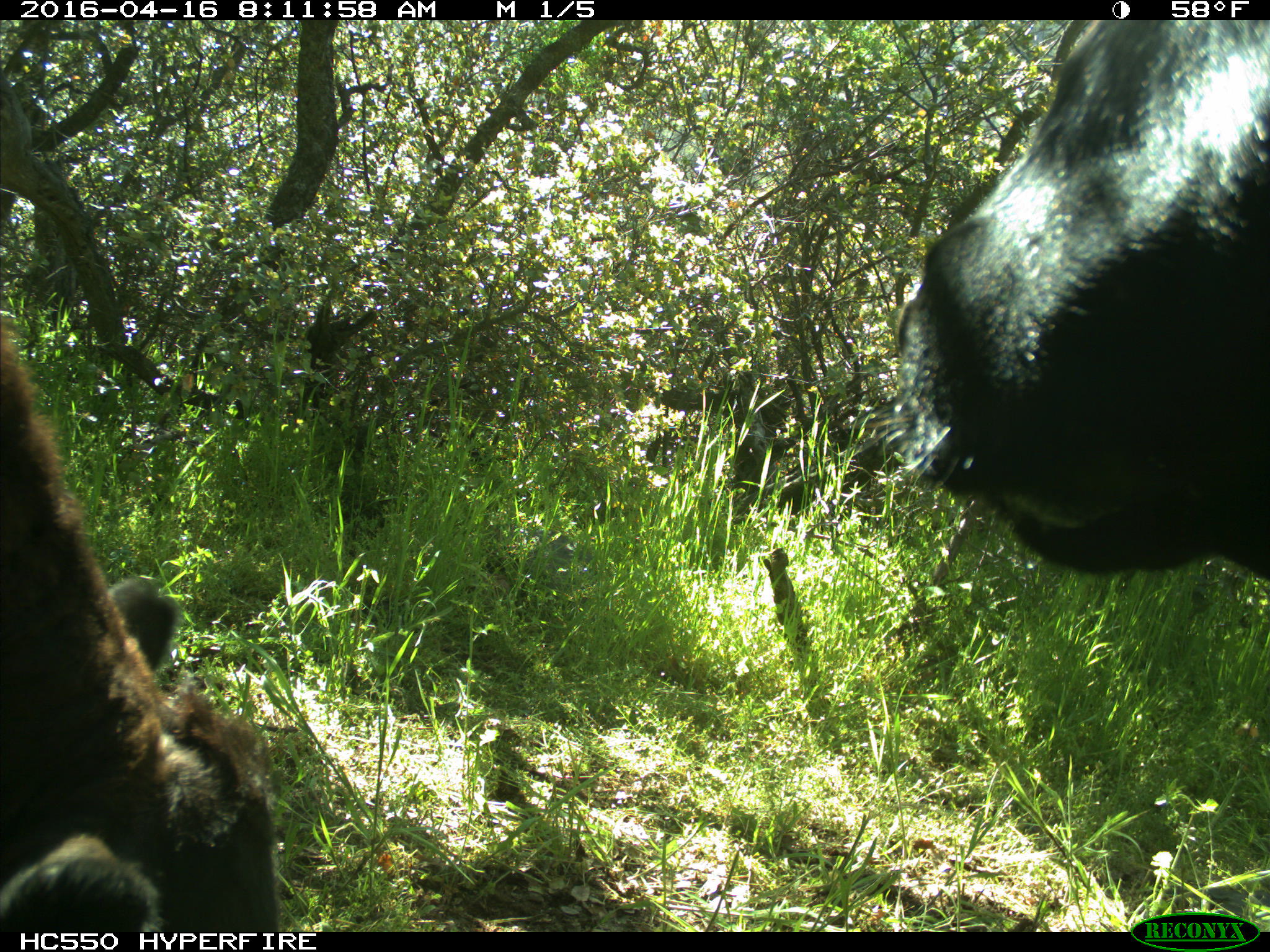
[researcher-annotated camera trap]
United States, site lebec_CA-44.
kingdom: Animalia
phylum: Chordata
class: Mammalia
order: Artiodactyla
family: Bovidae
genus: Bos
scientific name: Bos taurus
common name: domestic cow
Bos taurus (domestic cow).